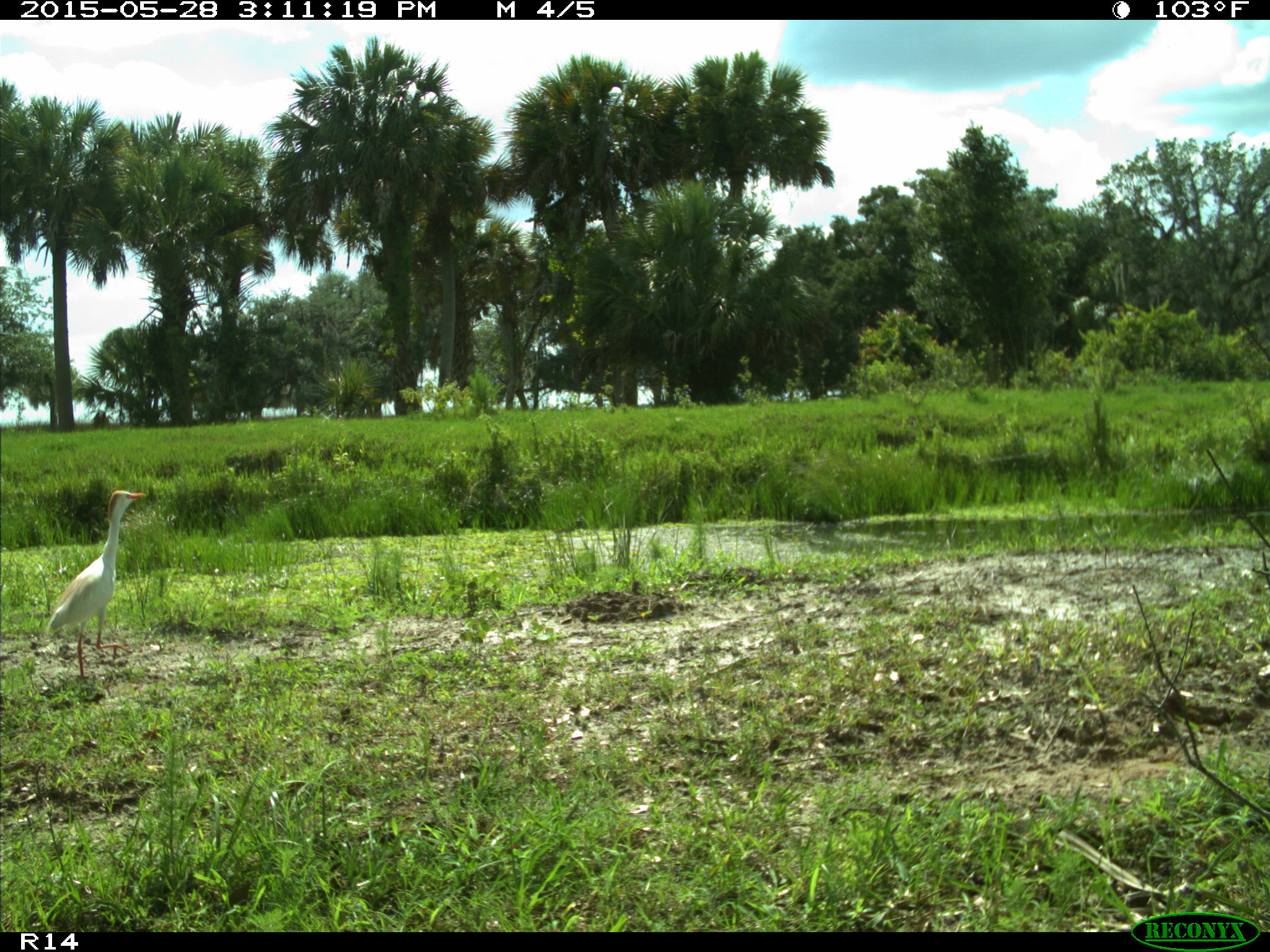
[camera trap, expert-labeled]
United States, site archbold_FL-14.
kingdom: Animalia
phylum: Chordata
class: Aves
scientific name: Aves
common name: birds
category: unidentified bird